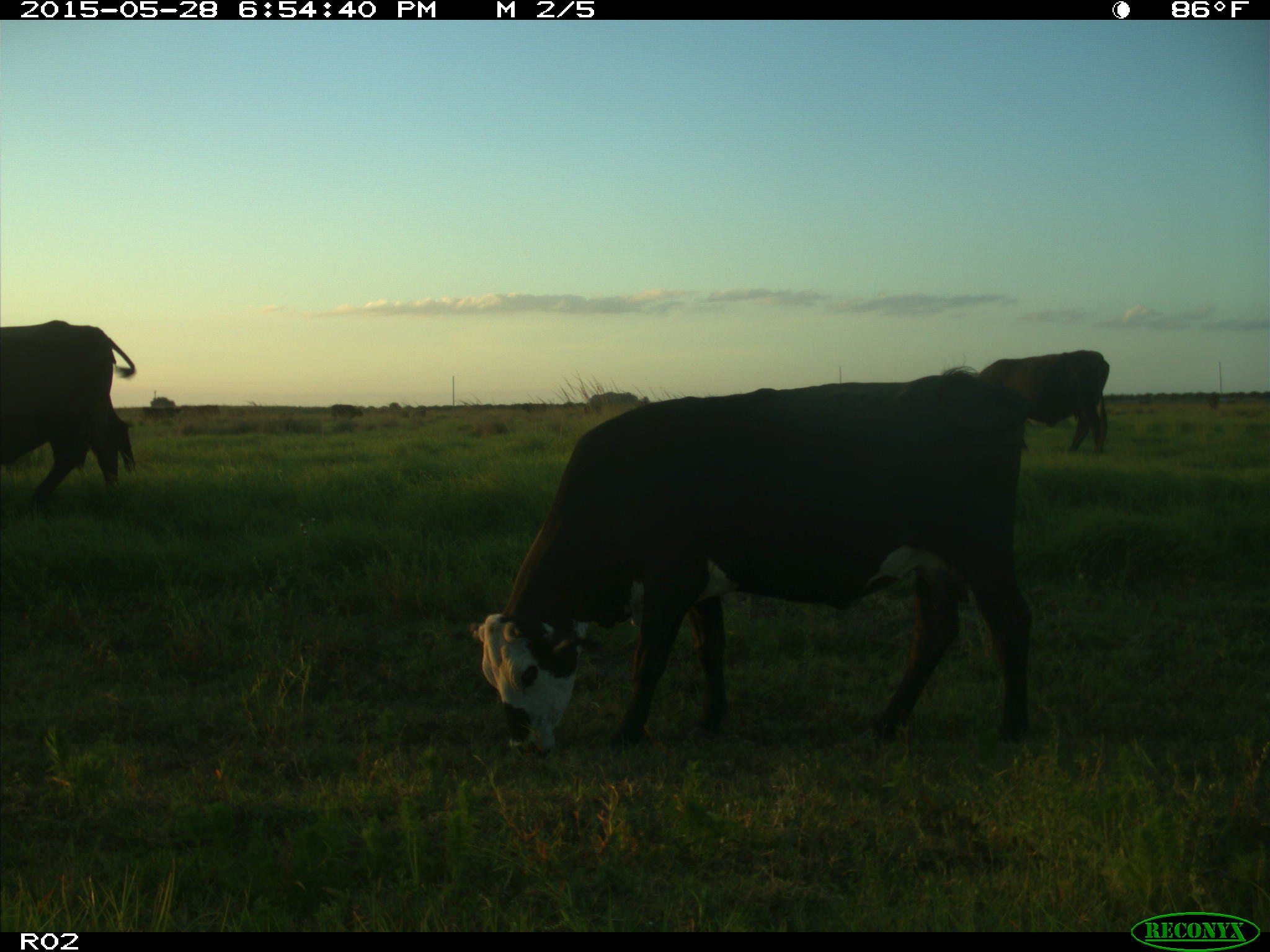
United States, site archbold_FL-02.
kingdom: Animalia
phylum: Chordata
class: Mammalia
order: Artiodactyla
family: Bovidae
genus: Bos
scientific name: Bos taurus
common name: domestic cow